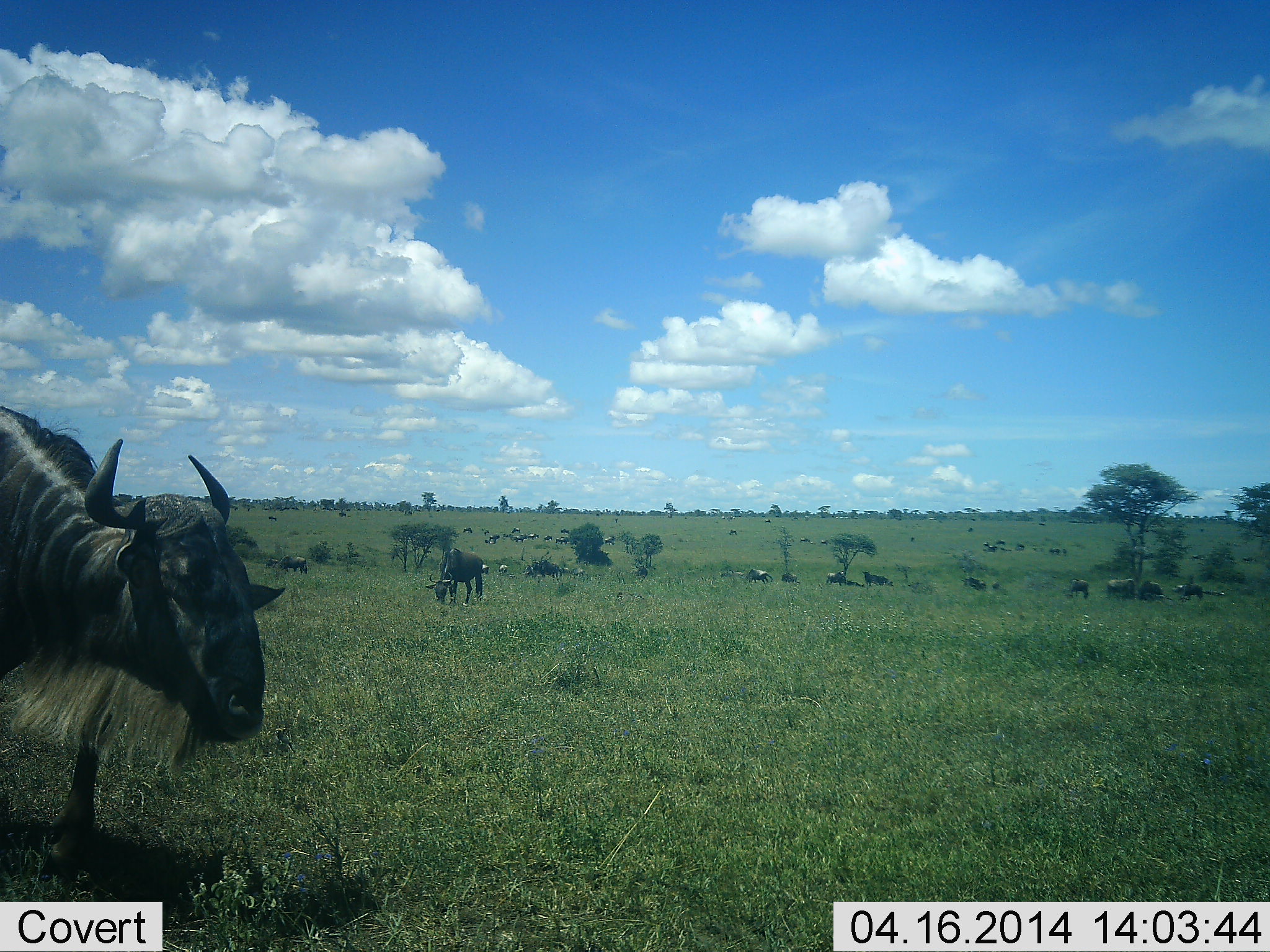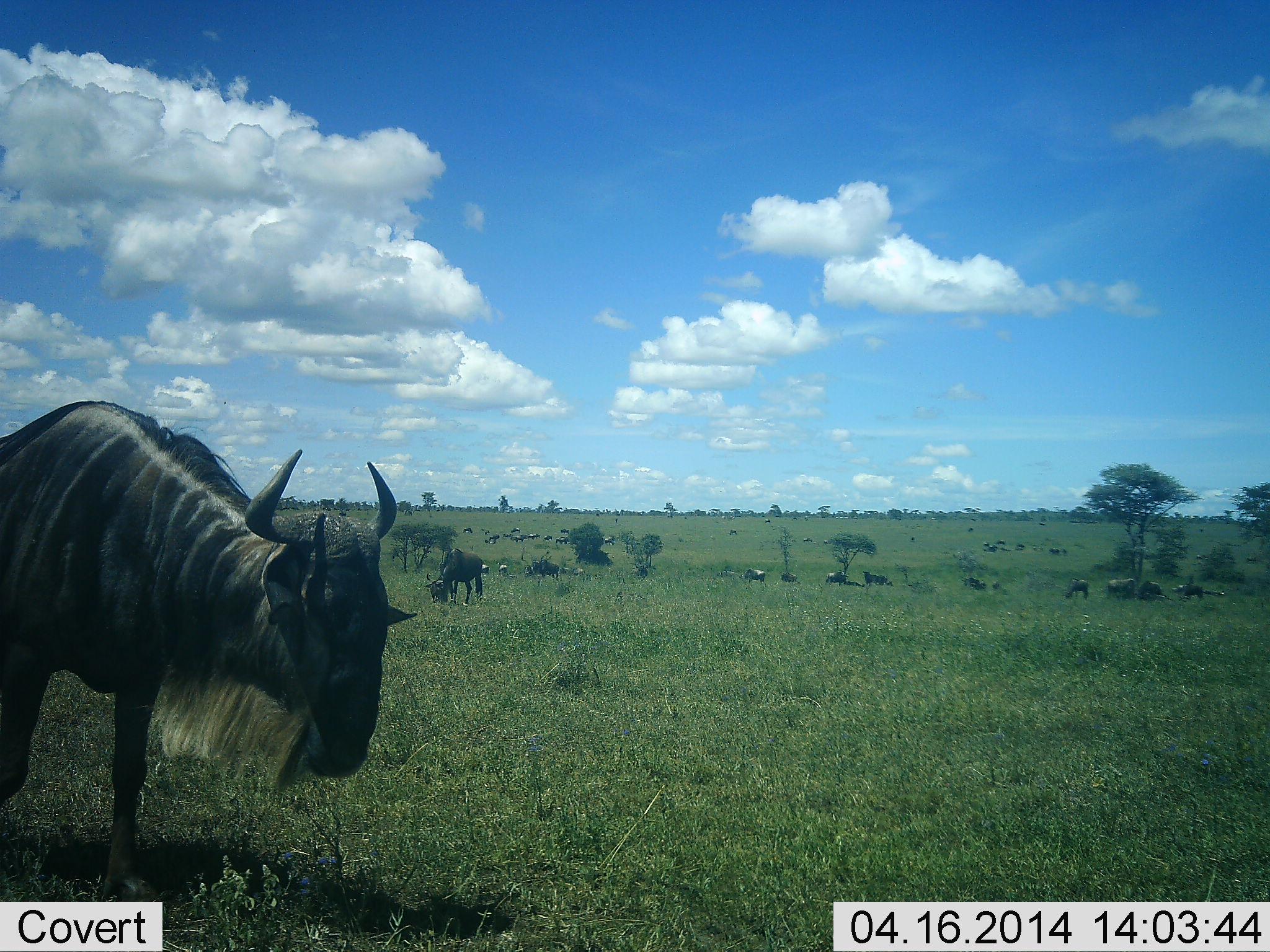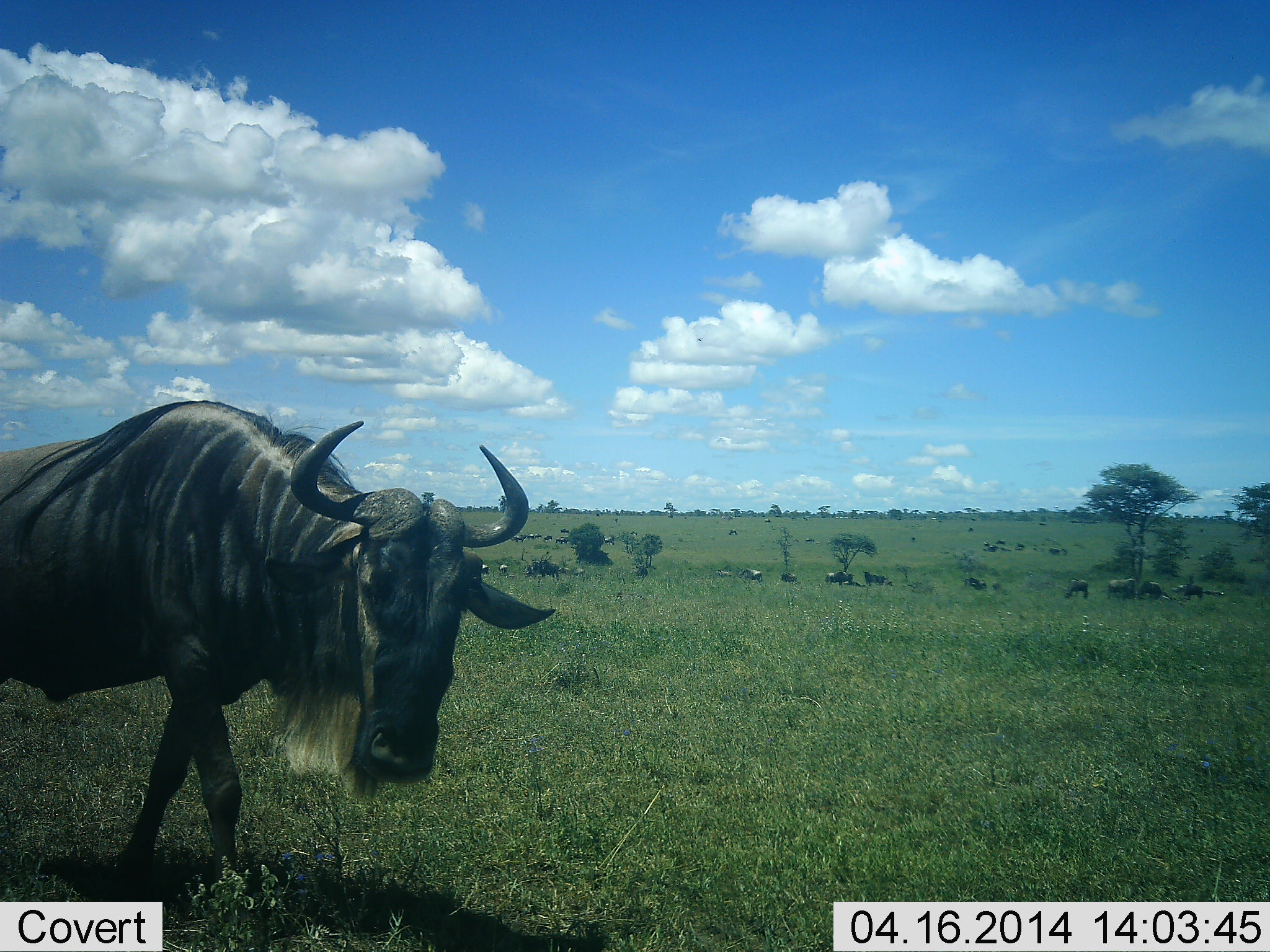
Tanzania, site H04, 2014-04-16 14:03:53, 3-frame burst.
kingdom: Animalia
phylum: Chordata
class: Mammalia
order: Artiodactyla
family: Bovidae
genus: Connochaetes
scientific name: Connochaetes taurinus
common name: blue wildebeest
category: wildebeest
Wildebeest (blue wildebeest) (Connochaetes taurinus), count 11-50. Behavior (volunteer vote fractions): standing 60%, resting 25%, moving 71%, interacting 5%. Young present (vote fraction): 2%. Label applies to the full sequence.